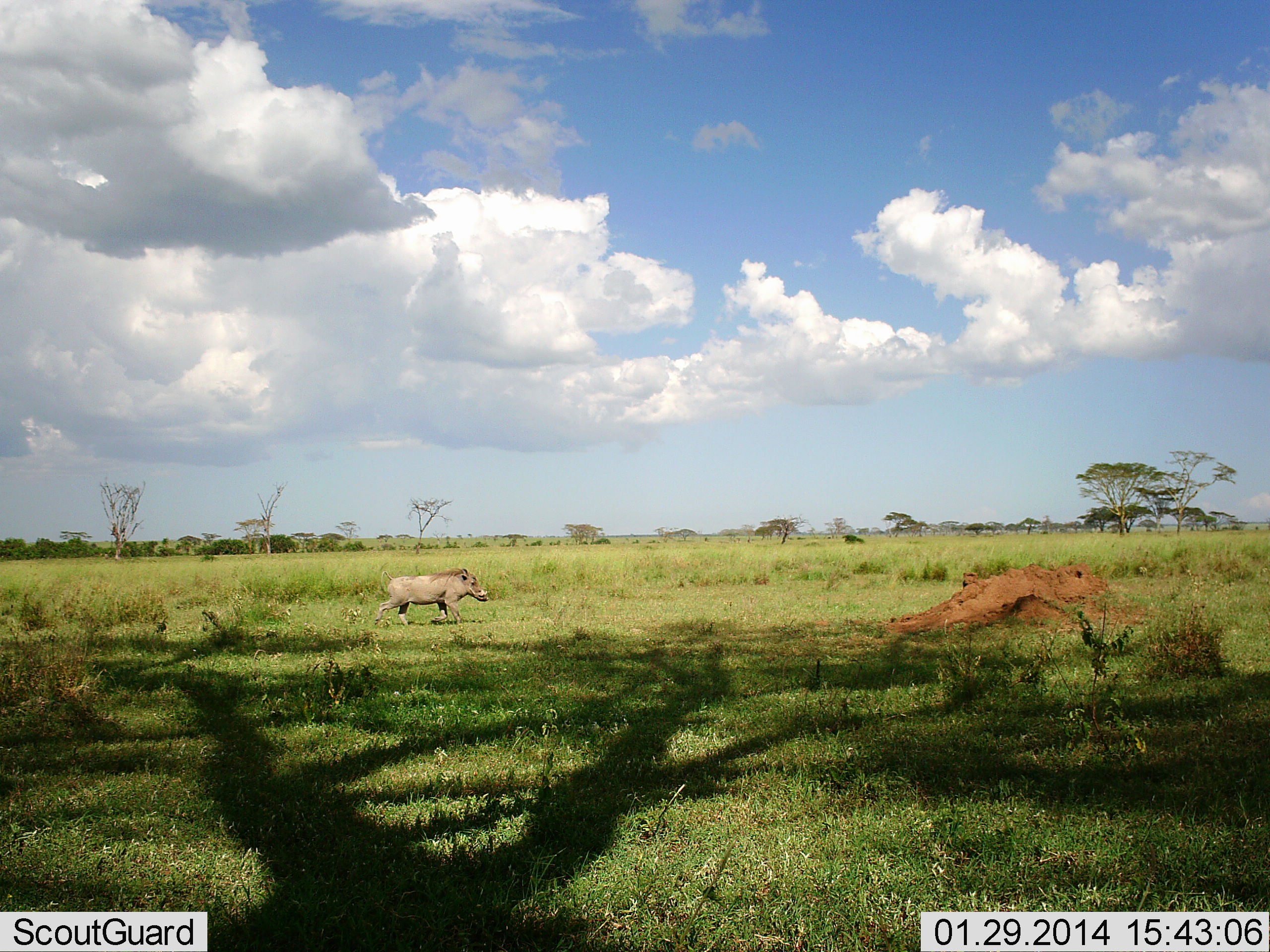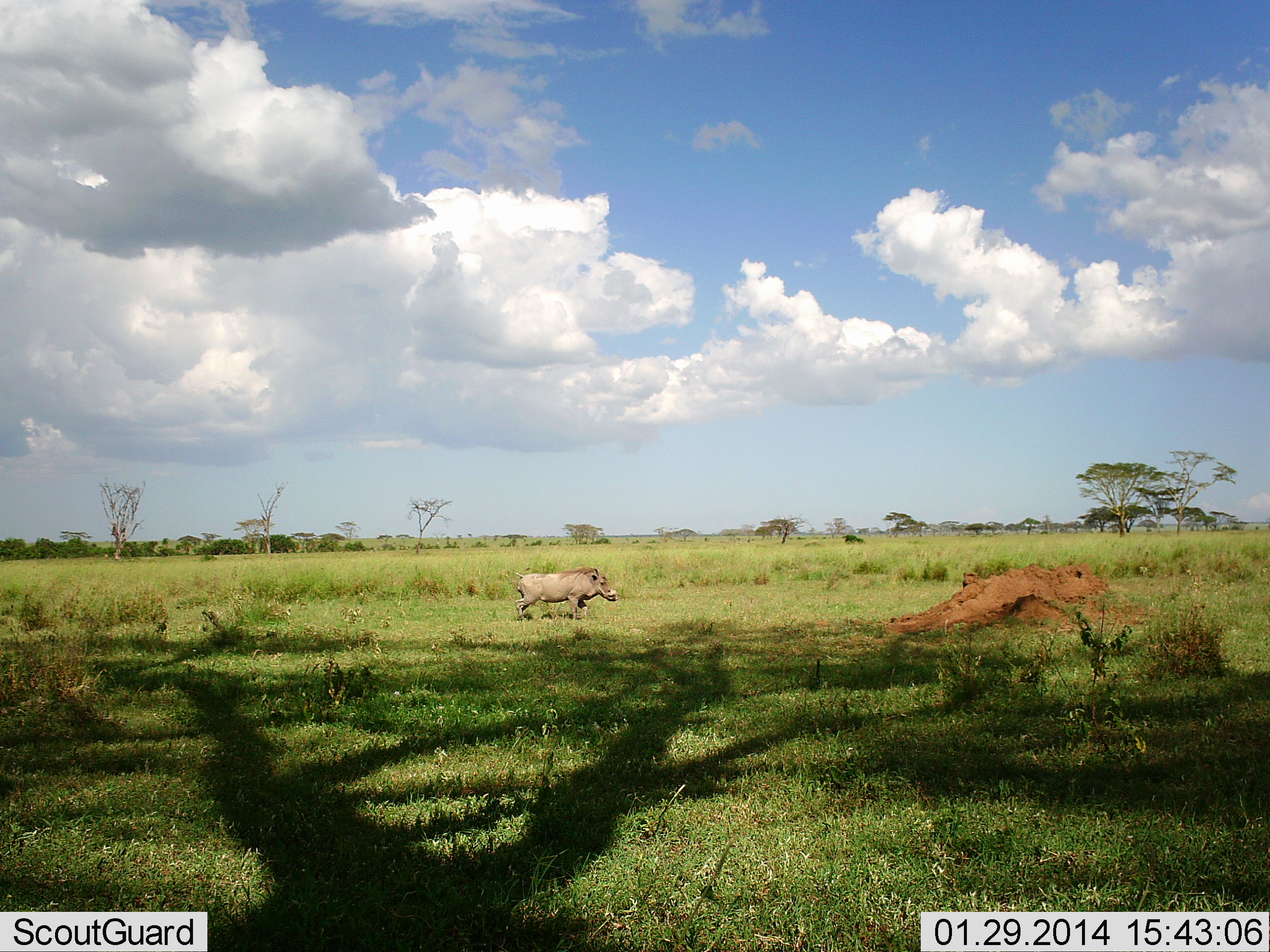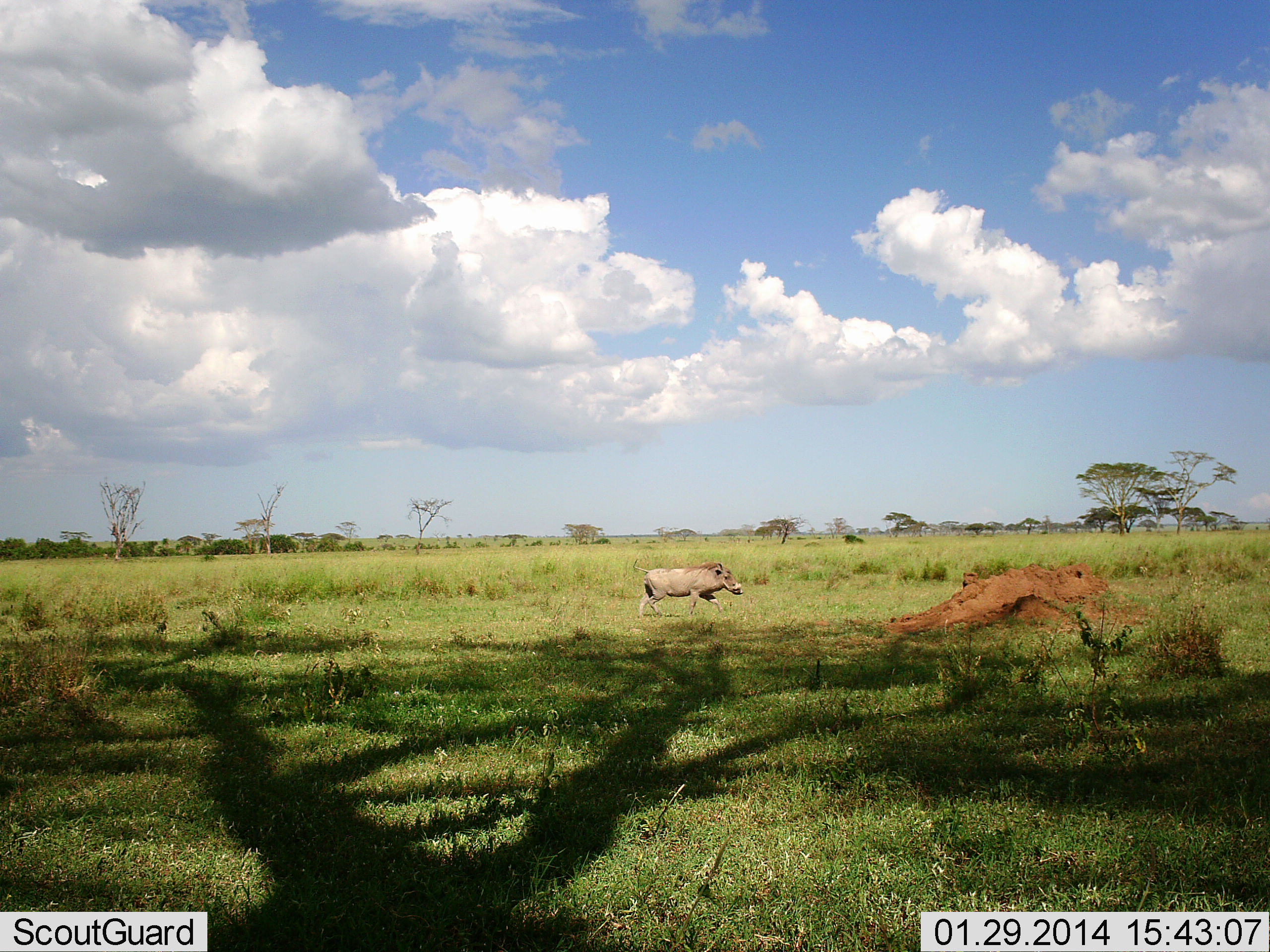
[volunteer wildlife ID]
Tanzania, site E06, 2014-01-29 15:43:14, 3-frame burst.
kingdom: Animalia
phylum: Chordata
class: Mammalia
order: Artiodactyla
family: Suidae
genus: Phacochoerus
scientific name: Phacochoerus africanus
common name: warthog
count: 1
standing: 0%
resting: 0%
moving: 100%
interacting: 0%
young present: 0%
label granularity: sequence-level